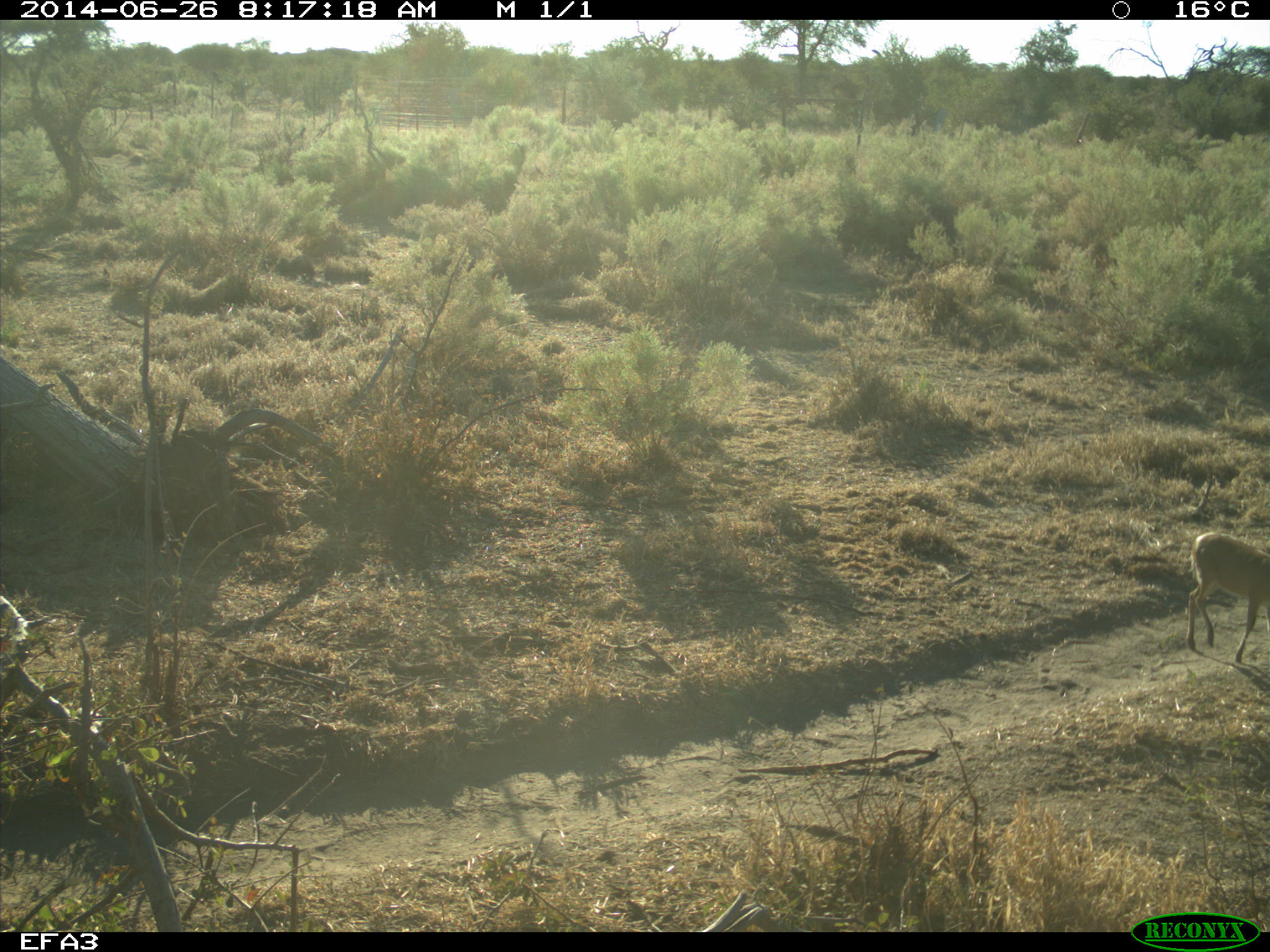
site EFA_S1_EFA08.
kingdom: Animalia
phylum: Chordata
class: Mammalia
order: Artiodactyla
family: Bovidae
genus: Raphicerus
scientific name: Raphicerus campestris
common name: steenbok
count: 1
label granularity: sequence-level